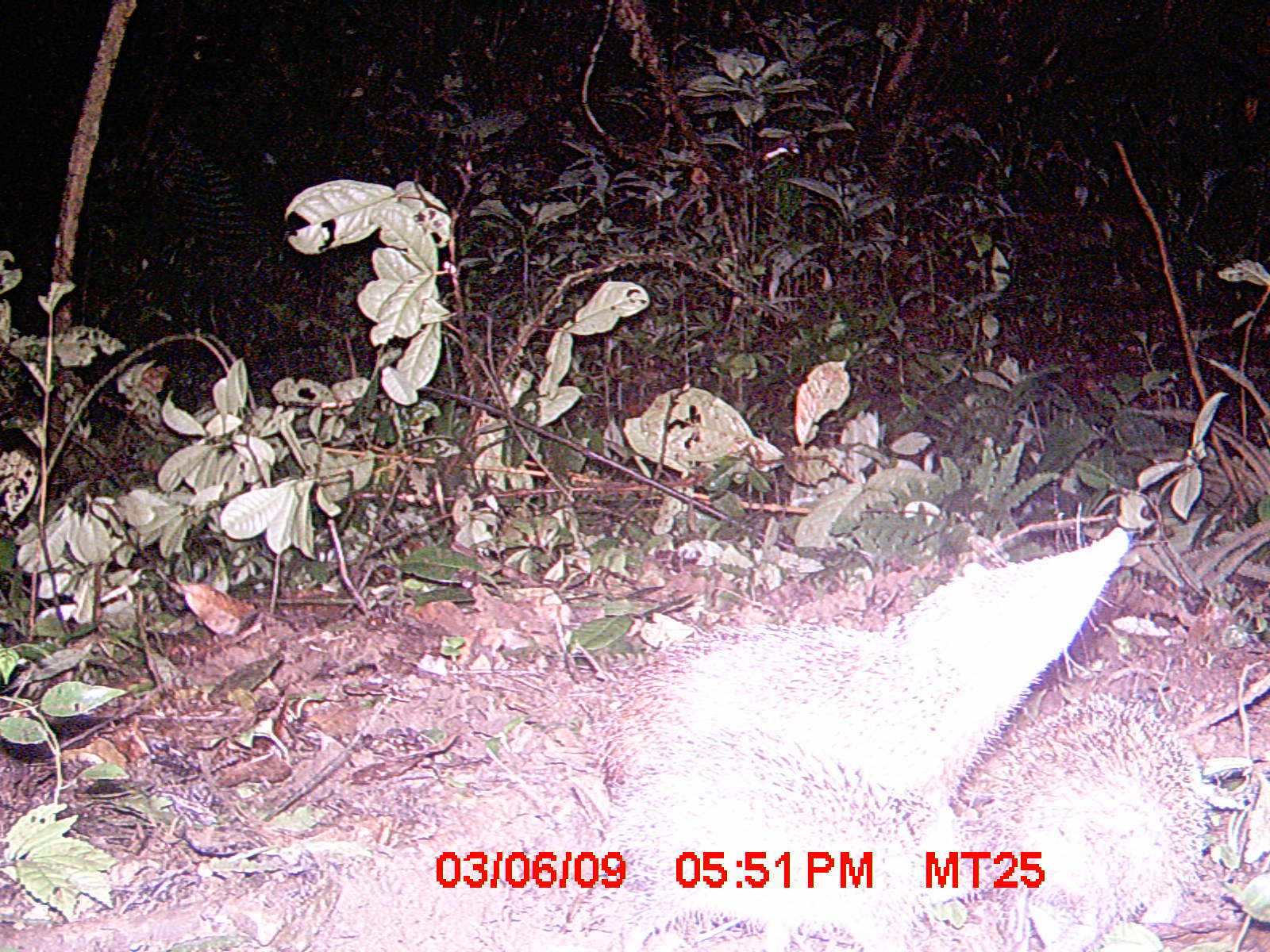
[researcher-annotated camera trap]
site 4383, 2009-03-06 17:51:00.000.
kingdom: Animalia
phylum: Chordata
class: Mammalia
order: Afrosoricida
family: Tenrecidae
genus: Tenrec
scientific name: Tenrec ecaudatus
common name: tailless tenrec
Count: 3.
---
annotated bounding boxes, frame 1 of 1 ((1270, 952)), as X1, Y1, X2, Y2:
tenrec ecaudatus: 592, 522, 1130, 807; 580, 732, 1006, 943; 998, 690, 1207, 950